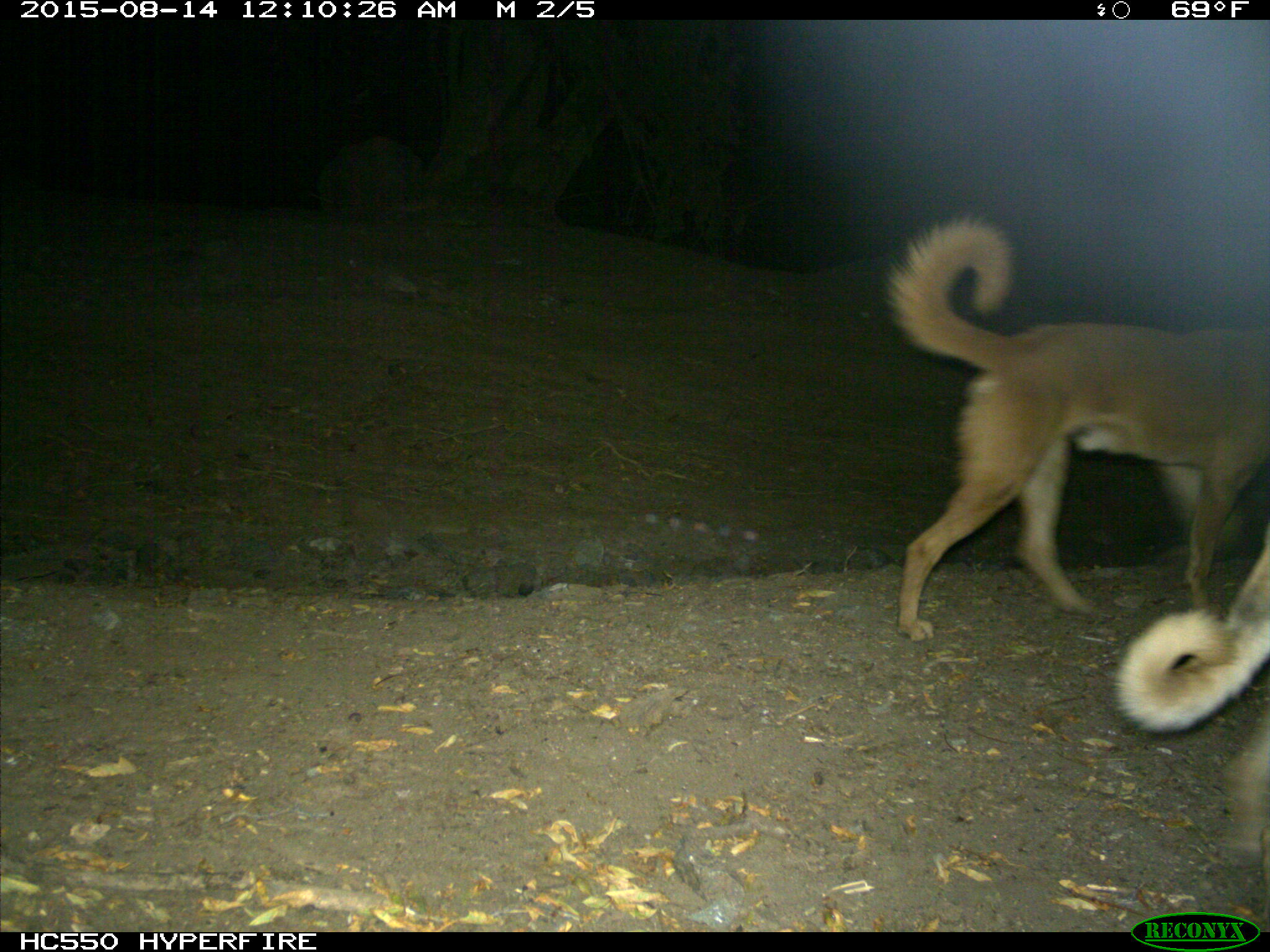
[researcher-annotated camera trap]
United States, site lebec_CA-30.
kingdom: Animalia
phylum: Chordata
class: Mammalia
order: Carnivora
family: Canidae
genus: Canis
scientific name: Canis familiaris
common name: domestic dog